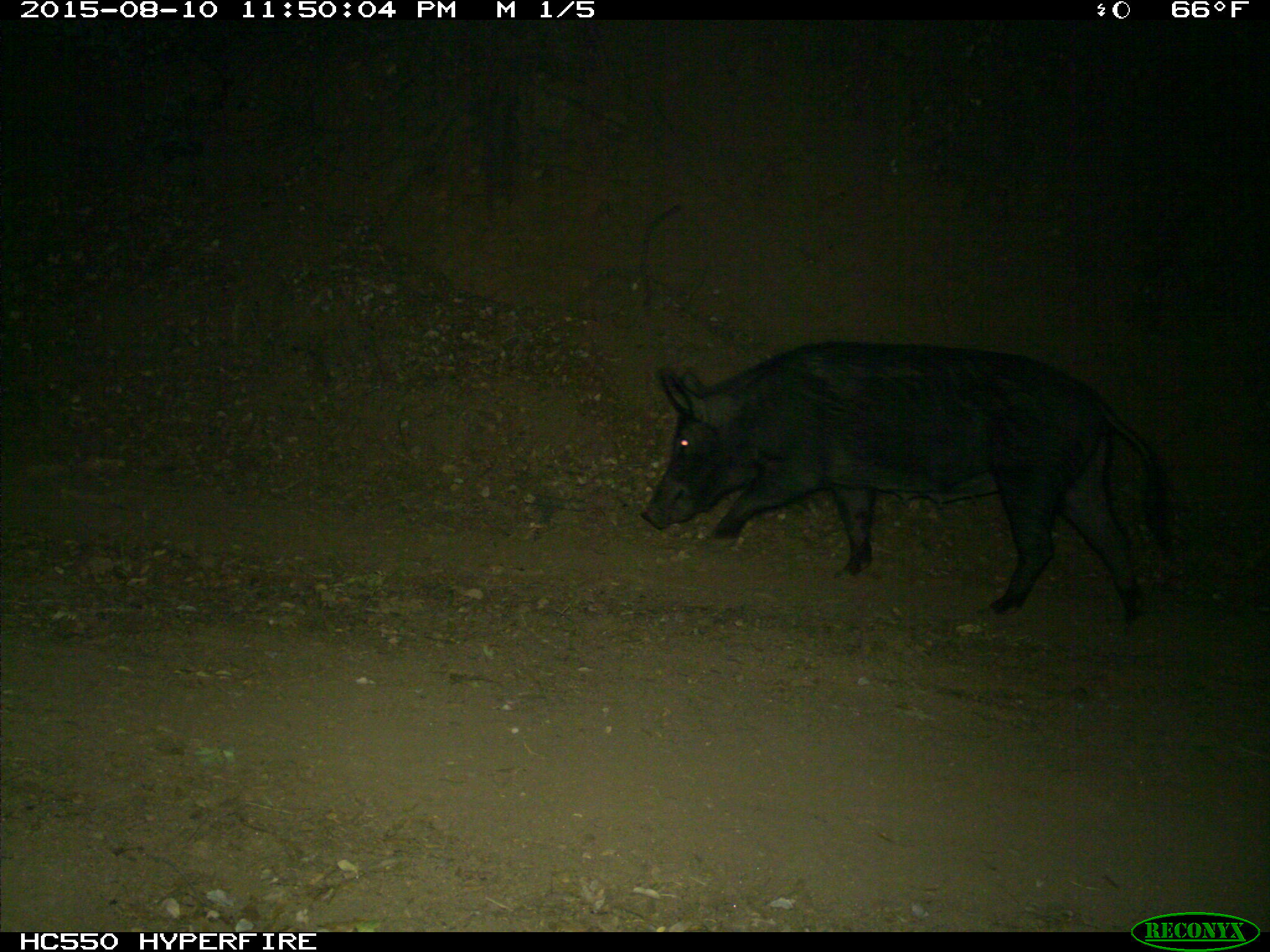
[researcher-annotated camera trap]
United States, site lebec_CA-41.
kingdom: Animalia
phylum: Chordata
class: Mammalia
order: Artiodactyla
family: Suidae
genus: Sus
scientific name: Sus scrofa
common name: wild boar